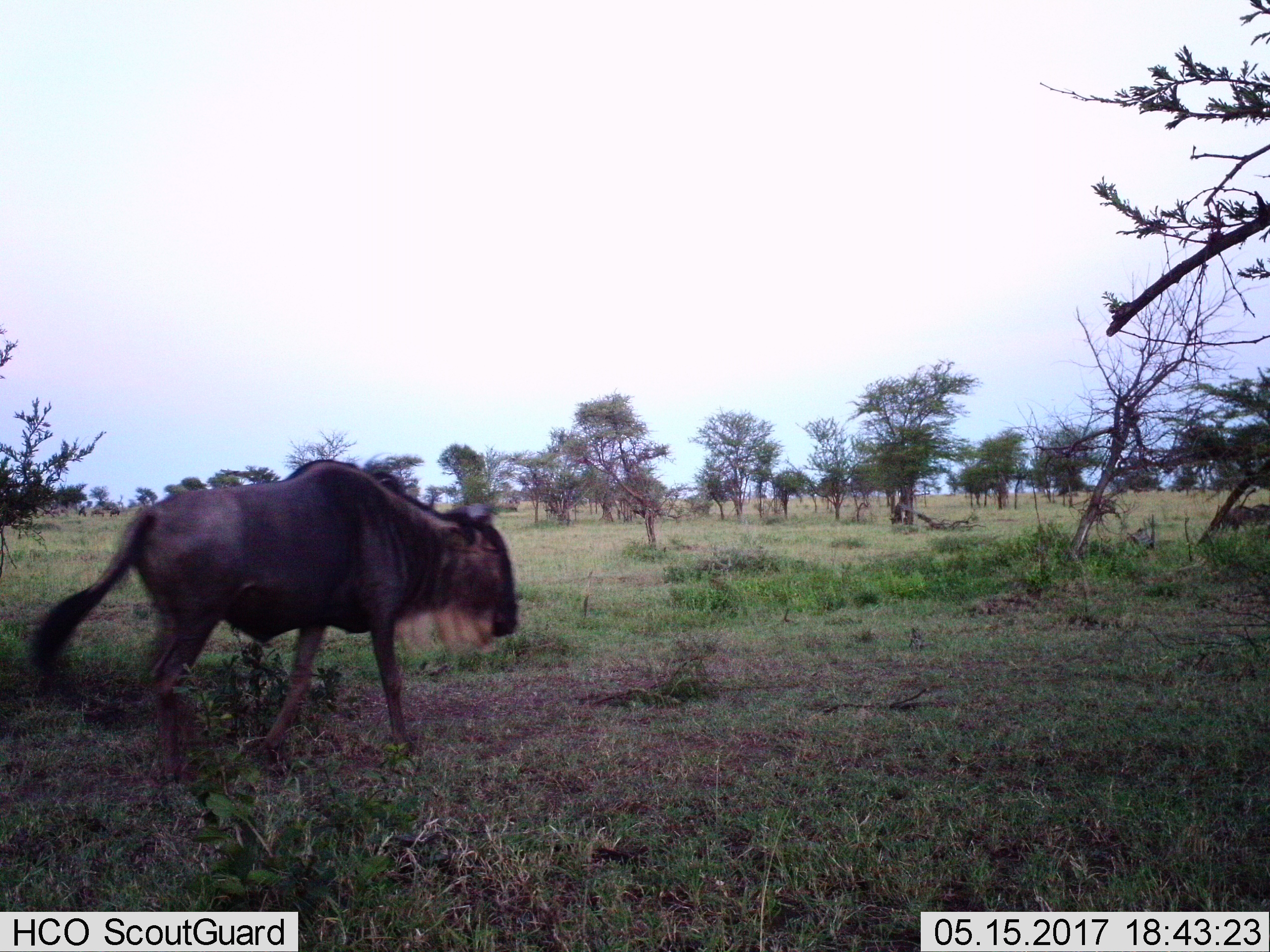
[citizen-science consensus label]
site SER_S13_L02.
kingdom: Animalia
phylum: Chordata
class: Mammalia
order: Artiodactyla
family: Bovidae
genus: Connochaetes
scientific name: Connochaetes taurinus taurinus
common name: blue wildebeest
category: wildebeestblue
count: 1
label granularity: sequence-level